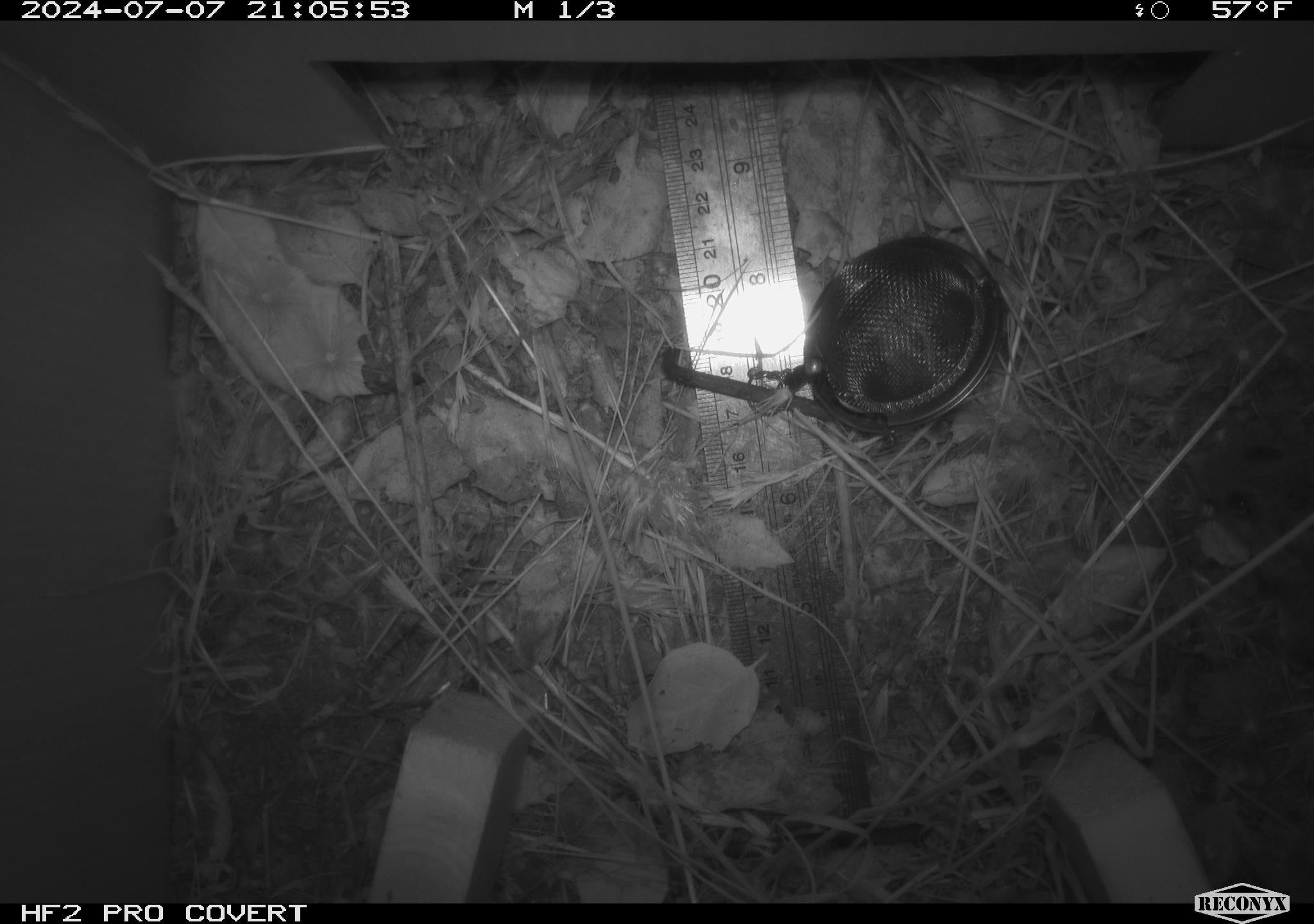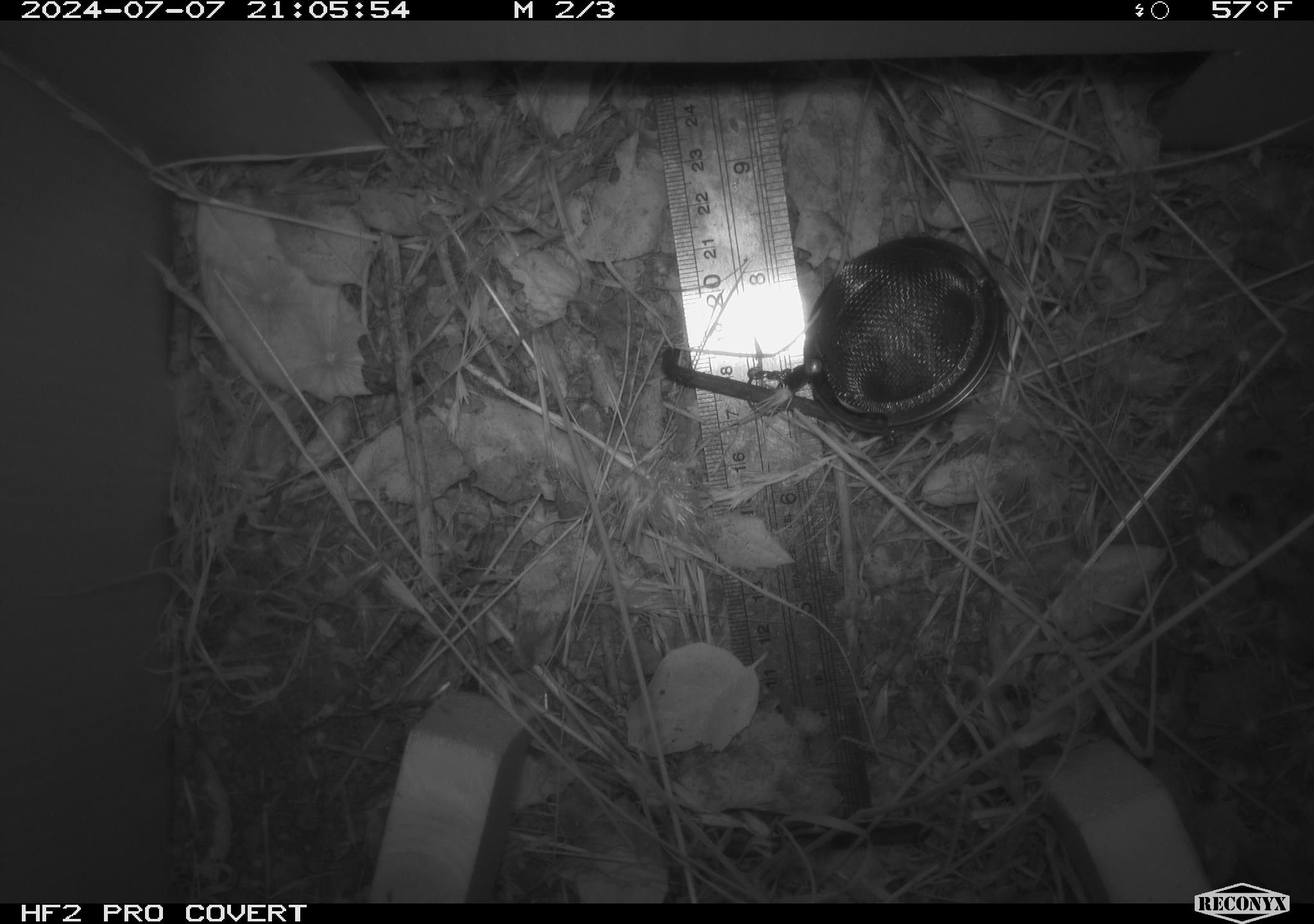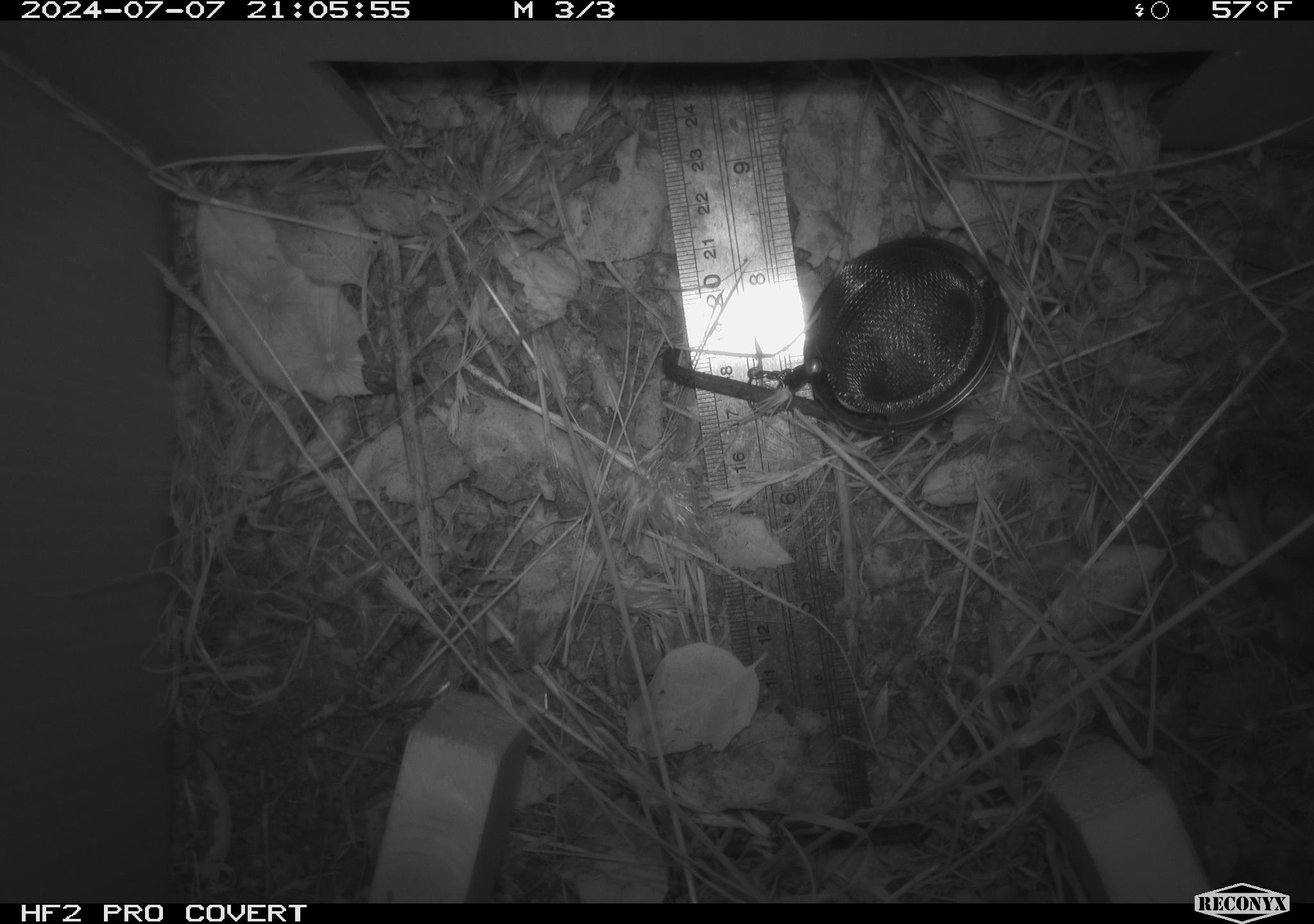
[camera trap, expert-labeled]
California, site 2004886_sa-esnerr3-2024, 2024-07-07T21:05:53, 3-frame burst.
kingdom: Animalia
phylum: Chordata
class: Mammalia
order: Rodentia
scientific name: Rodentia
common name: rodent